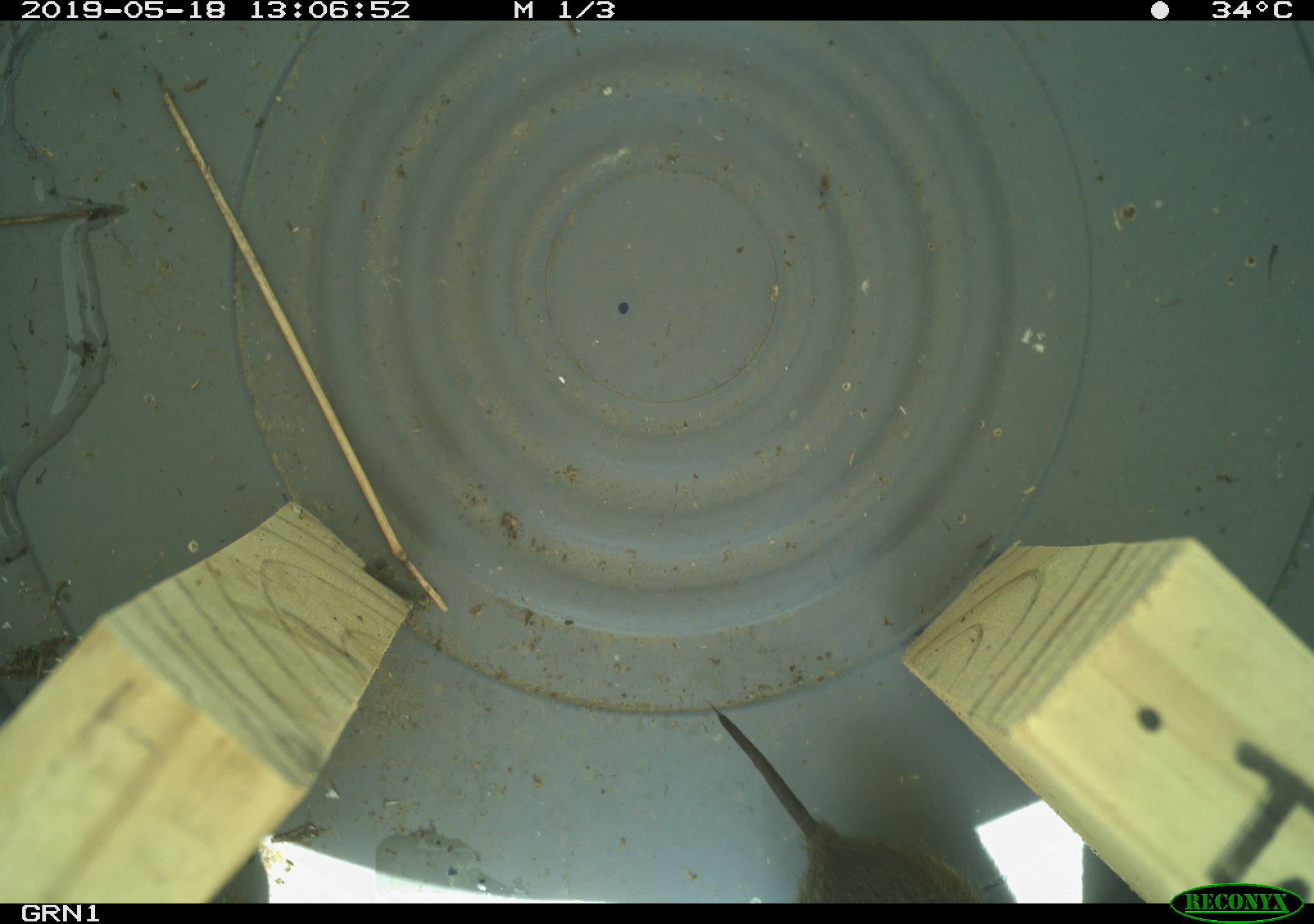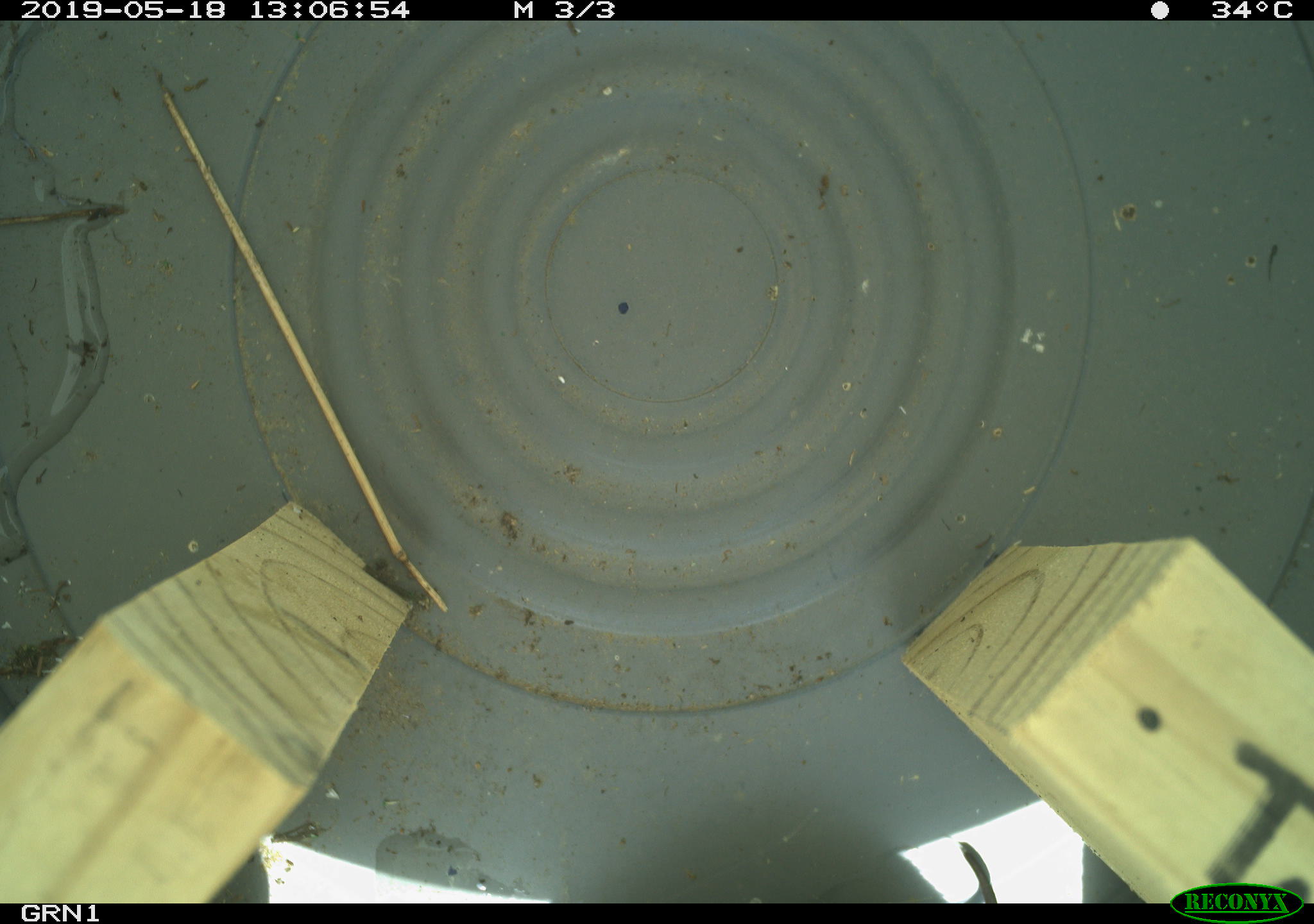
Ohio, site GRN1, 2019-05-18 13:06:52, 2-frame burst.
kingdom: Animalia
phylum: Chordata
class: Mammalia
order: Rodentia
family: Cricetidae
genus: Microtus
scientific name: Microtus pennsylvanicus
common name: meadow vole